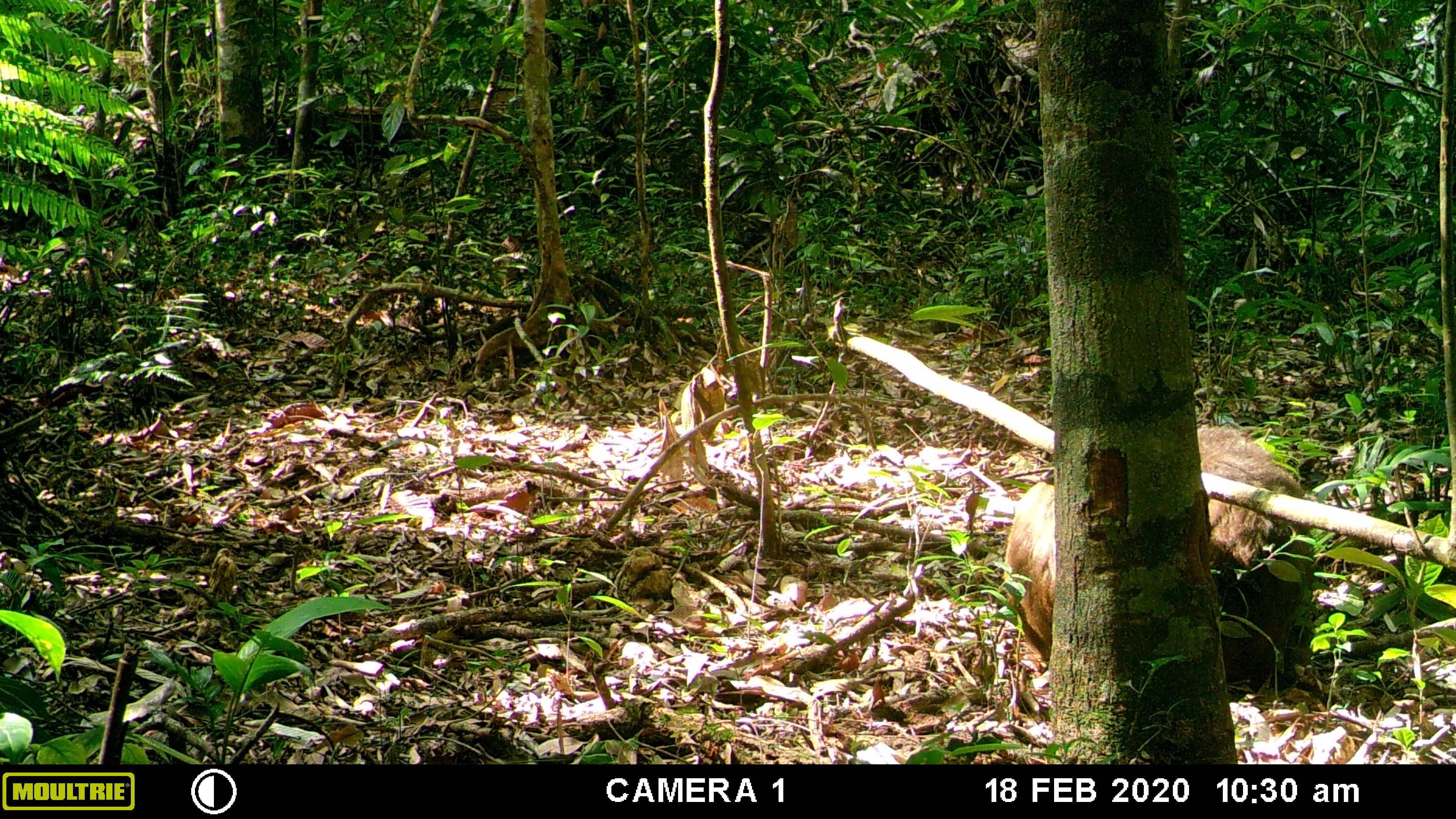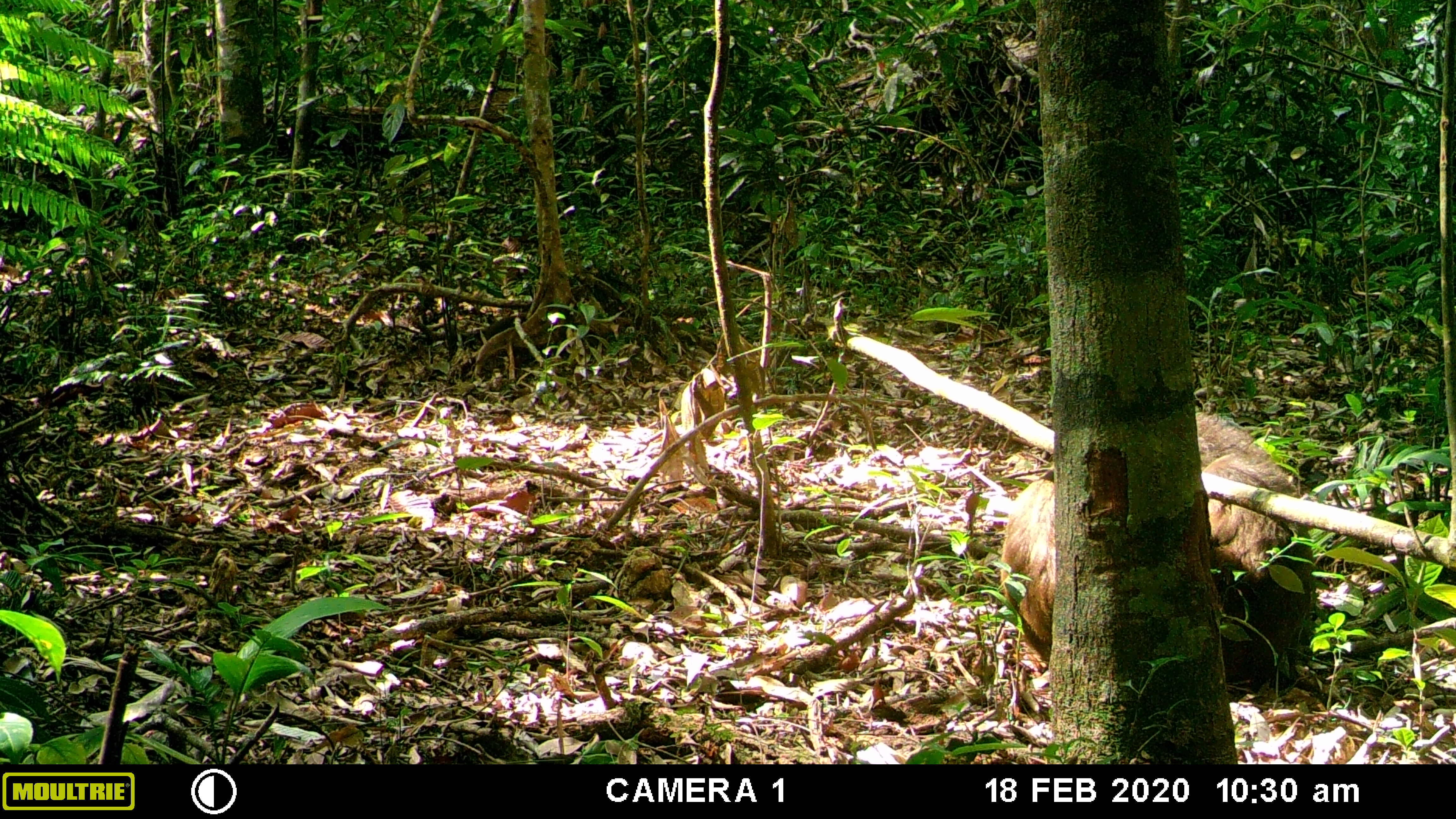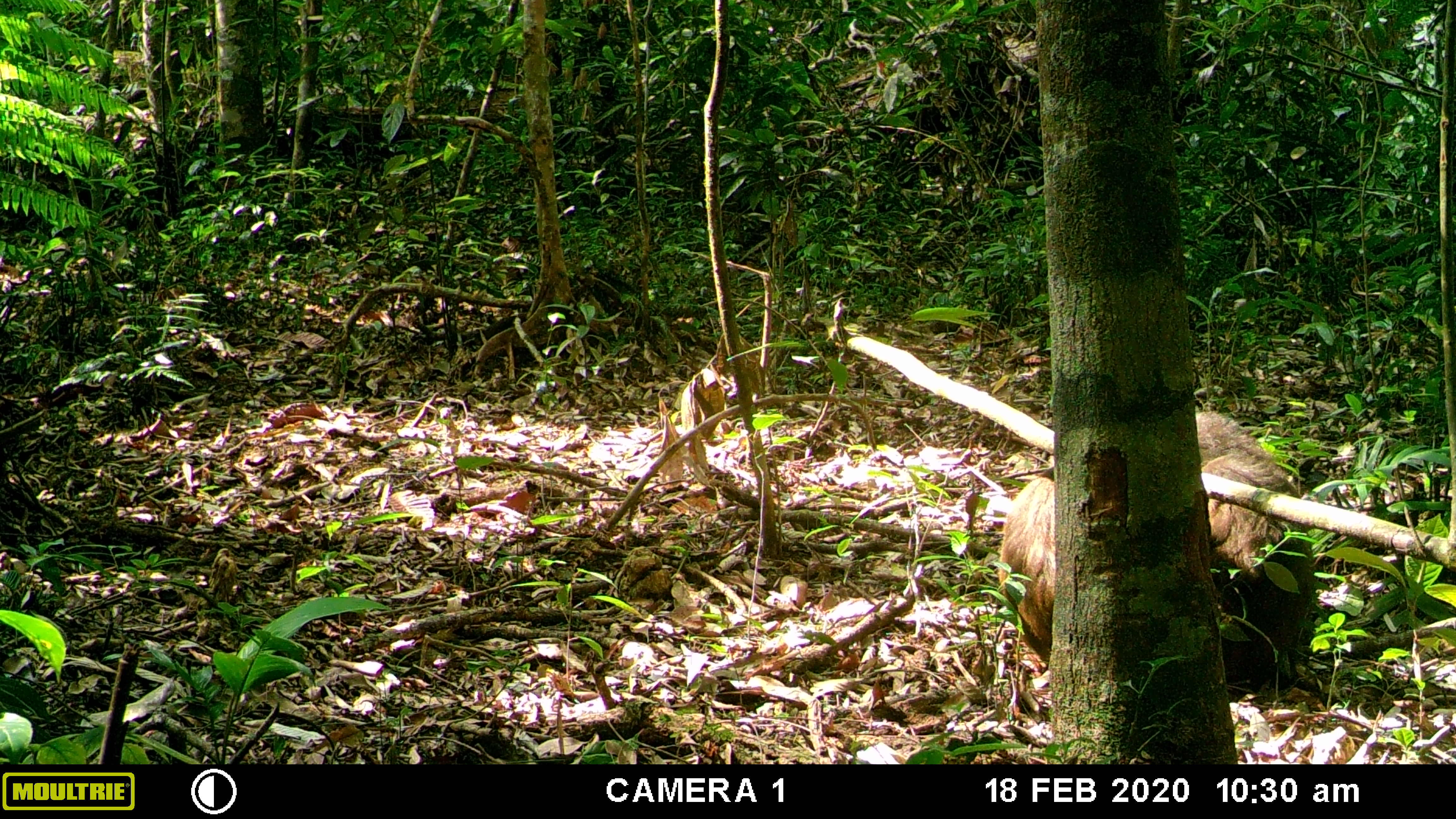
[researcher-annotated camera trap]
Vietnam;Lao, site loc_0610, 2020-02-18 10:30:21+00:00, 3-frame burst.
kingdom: Animalia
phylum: Chordata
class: Mammalia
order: Primates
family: Cercopithecidae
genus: Macaca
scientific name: Macaca arctoides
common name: stump-tailed macaque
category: stump tailed macaque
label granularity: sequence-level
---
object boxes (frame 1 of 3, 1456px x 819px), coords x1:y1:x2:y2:
stump tailed macaque: 997:420:1320:695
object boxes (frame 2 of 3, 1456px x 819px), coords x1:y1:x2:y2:
stump tailed macaque: 999:406:1319:699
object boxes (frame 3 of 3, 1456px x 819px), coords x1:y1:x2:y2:
stump tailed macaque: 992:405:1317:698